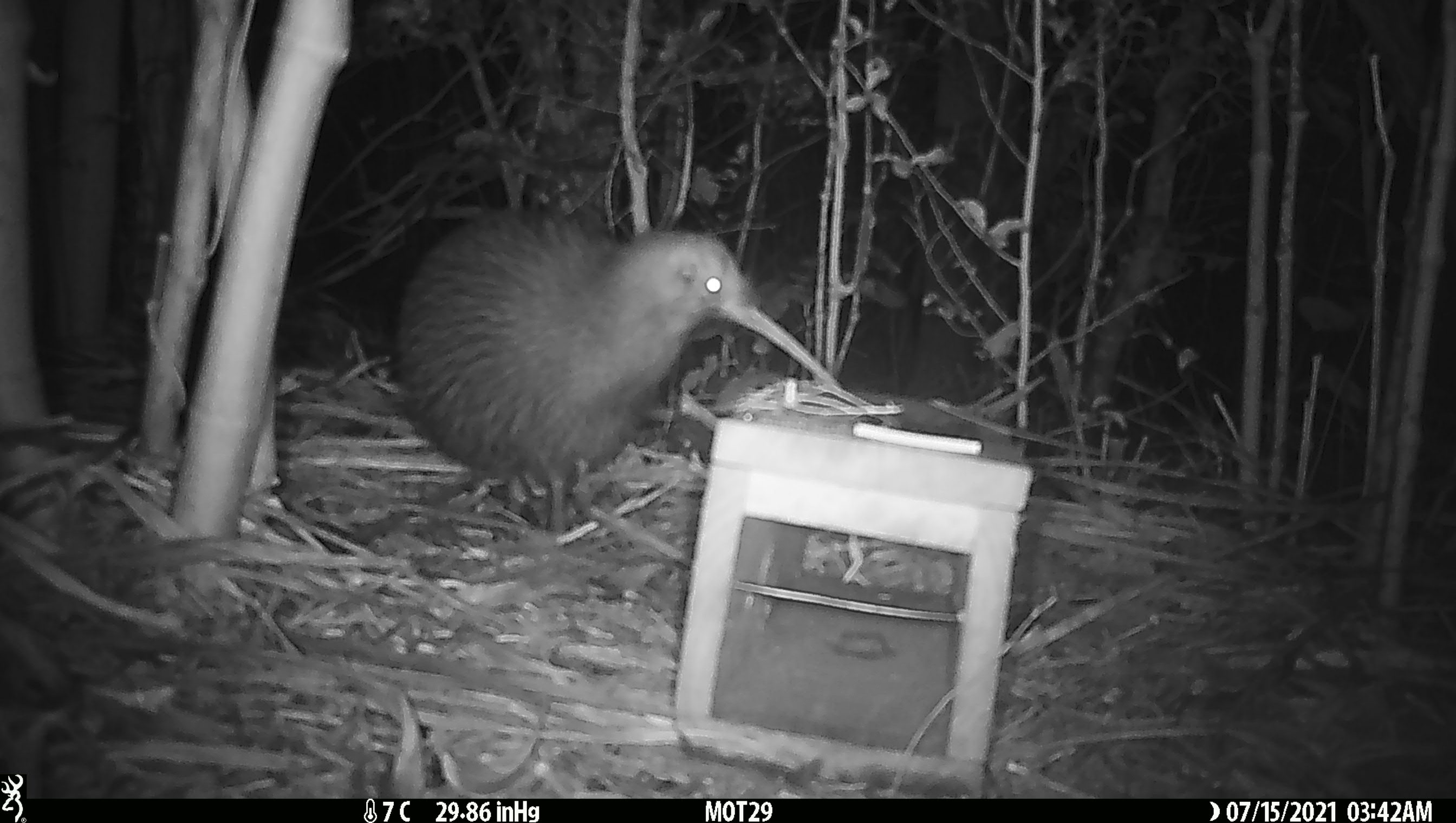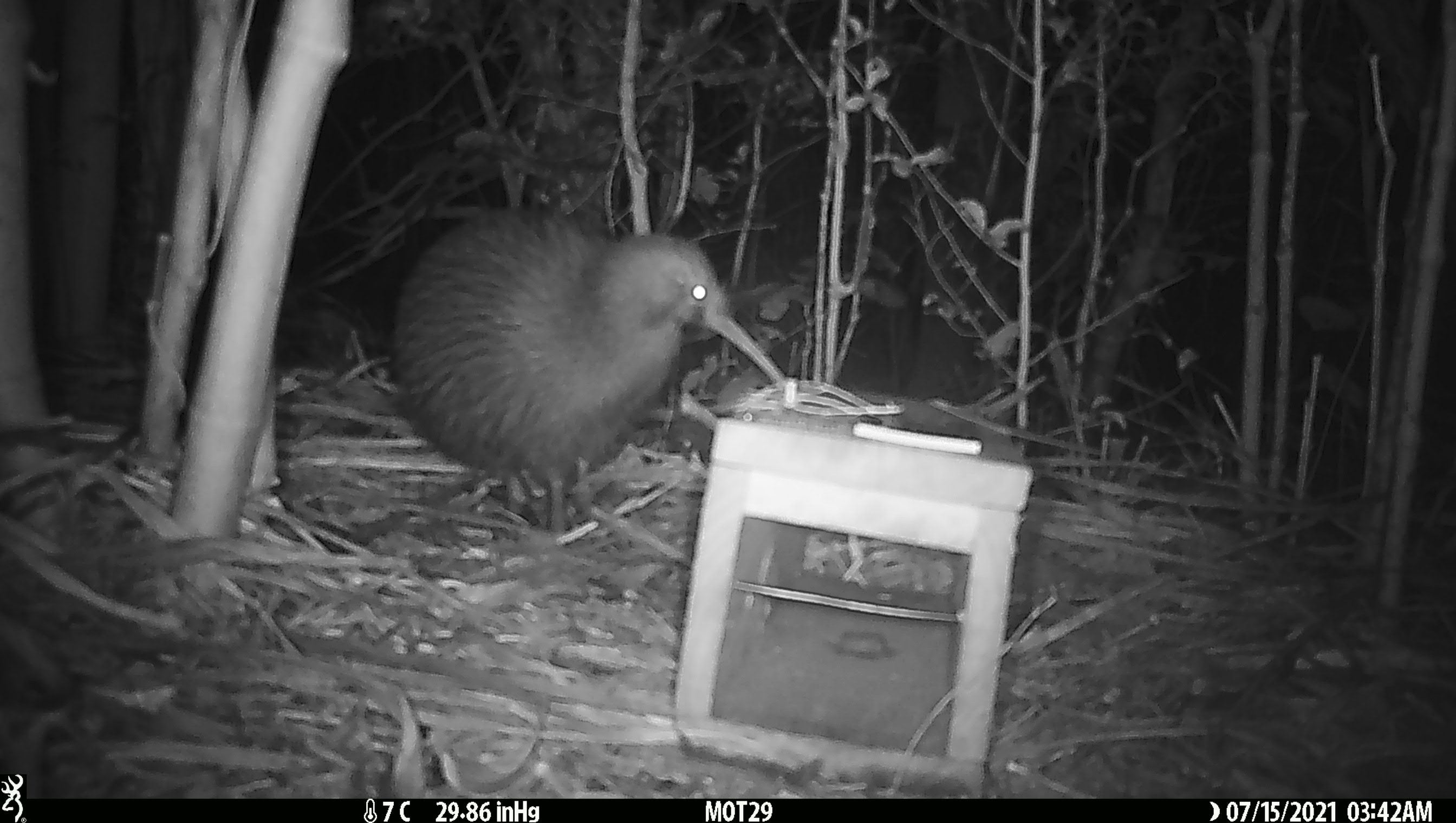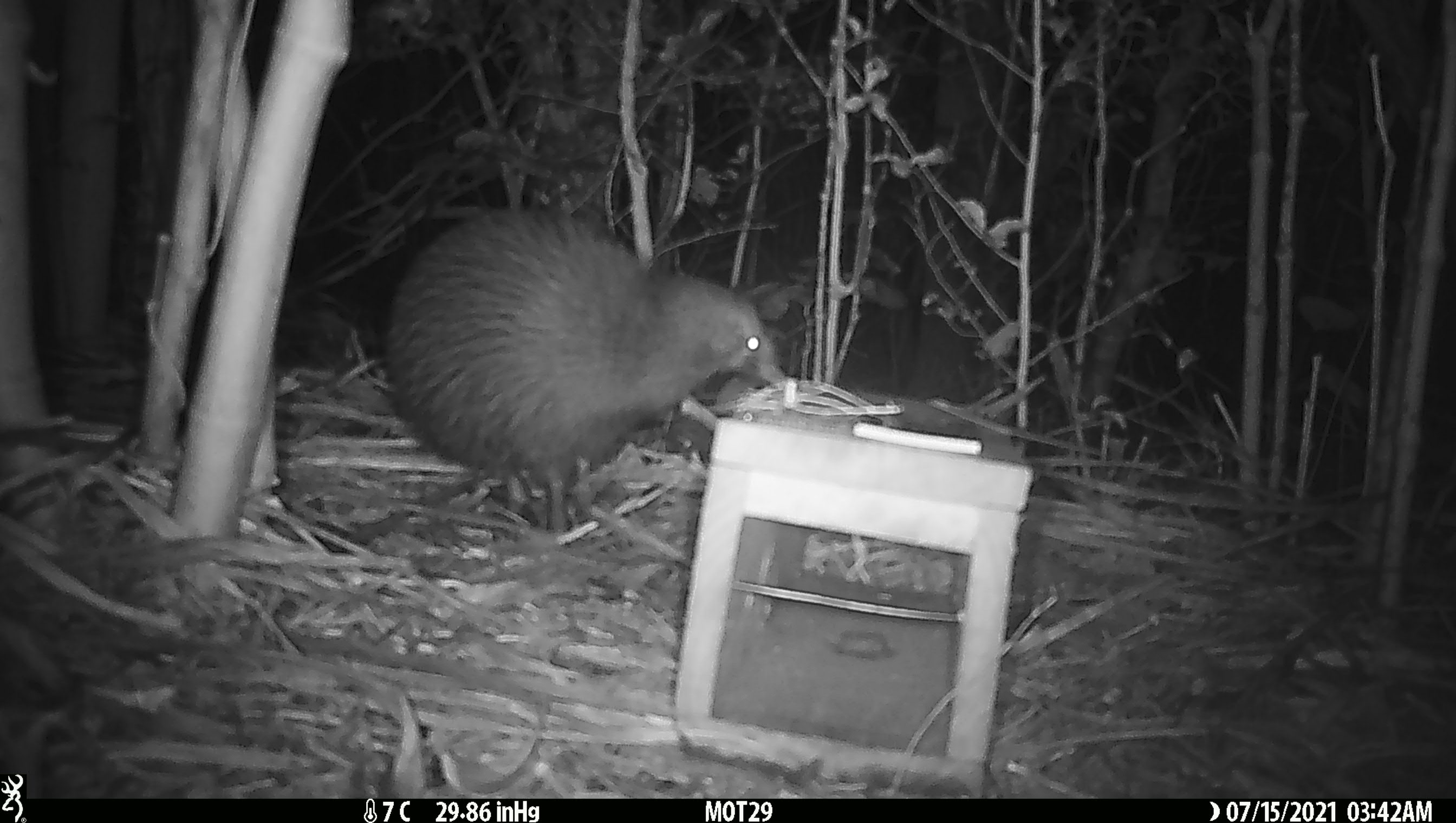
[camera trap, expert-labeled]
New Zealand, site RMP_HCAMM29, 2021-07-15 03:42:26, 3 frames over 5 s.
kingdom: Animalia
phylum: Chordata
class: Aves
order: Apterygiformes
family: Apterygidae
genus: Apteryx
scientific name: Apteryx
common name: kiwi